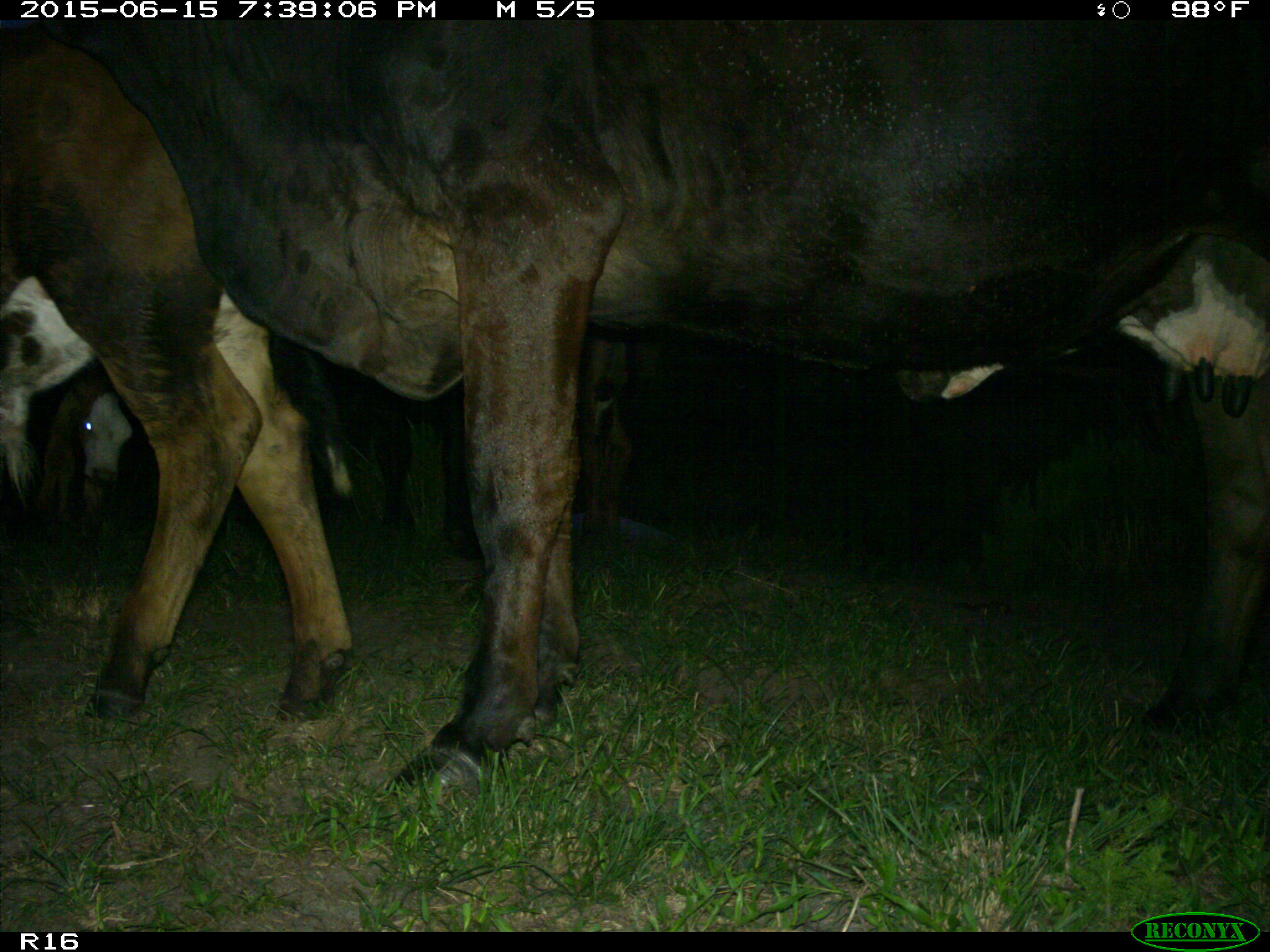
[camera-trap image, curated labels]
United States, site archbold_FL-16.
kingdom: Animalia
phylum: Chordata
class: Mammalia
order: Artiodactyla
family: Bovidae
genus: Bos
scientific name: Bos taurus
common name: domestic cow